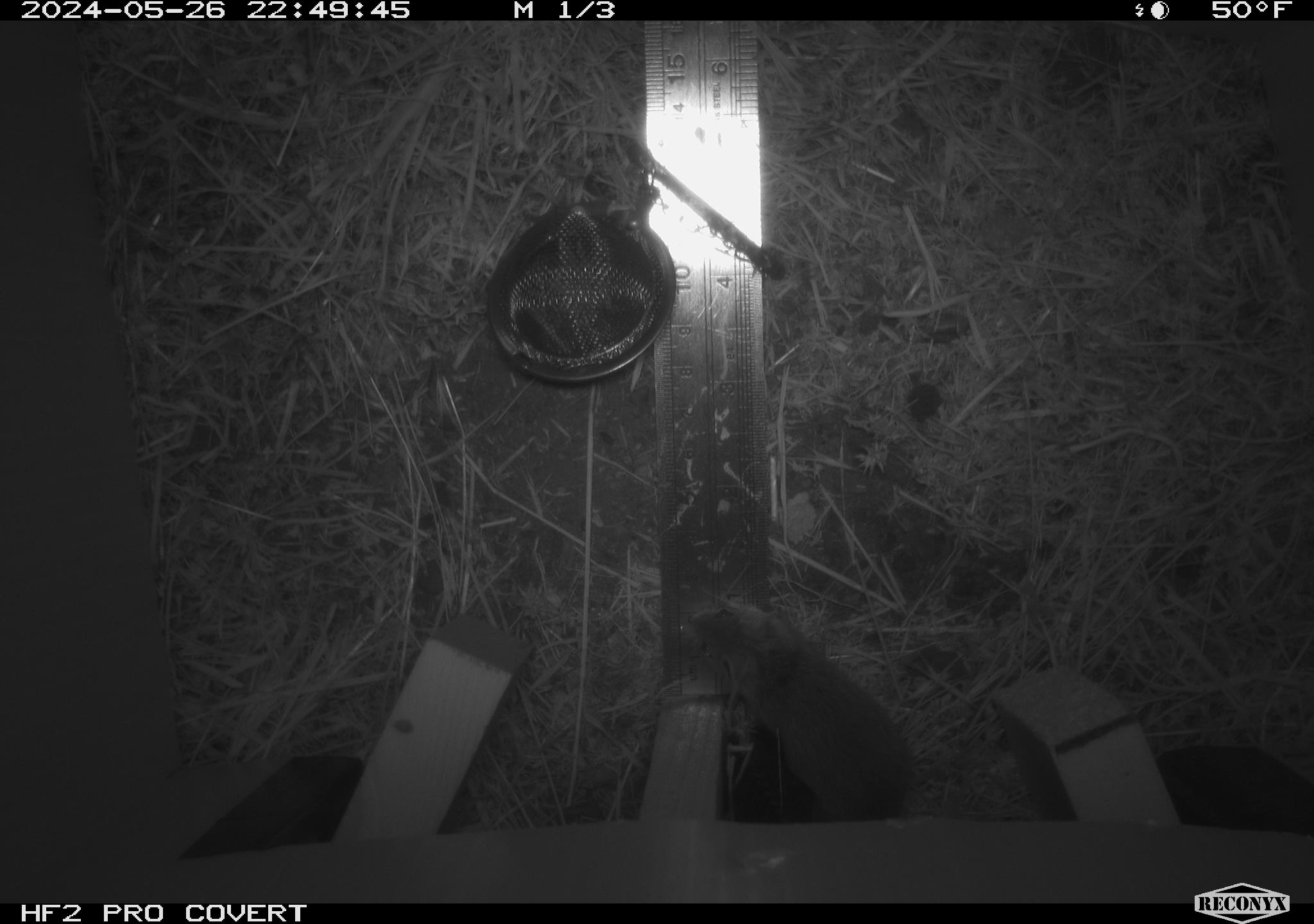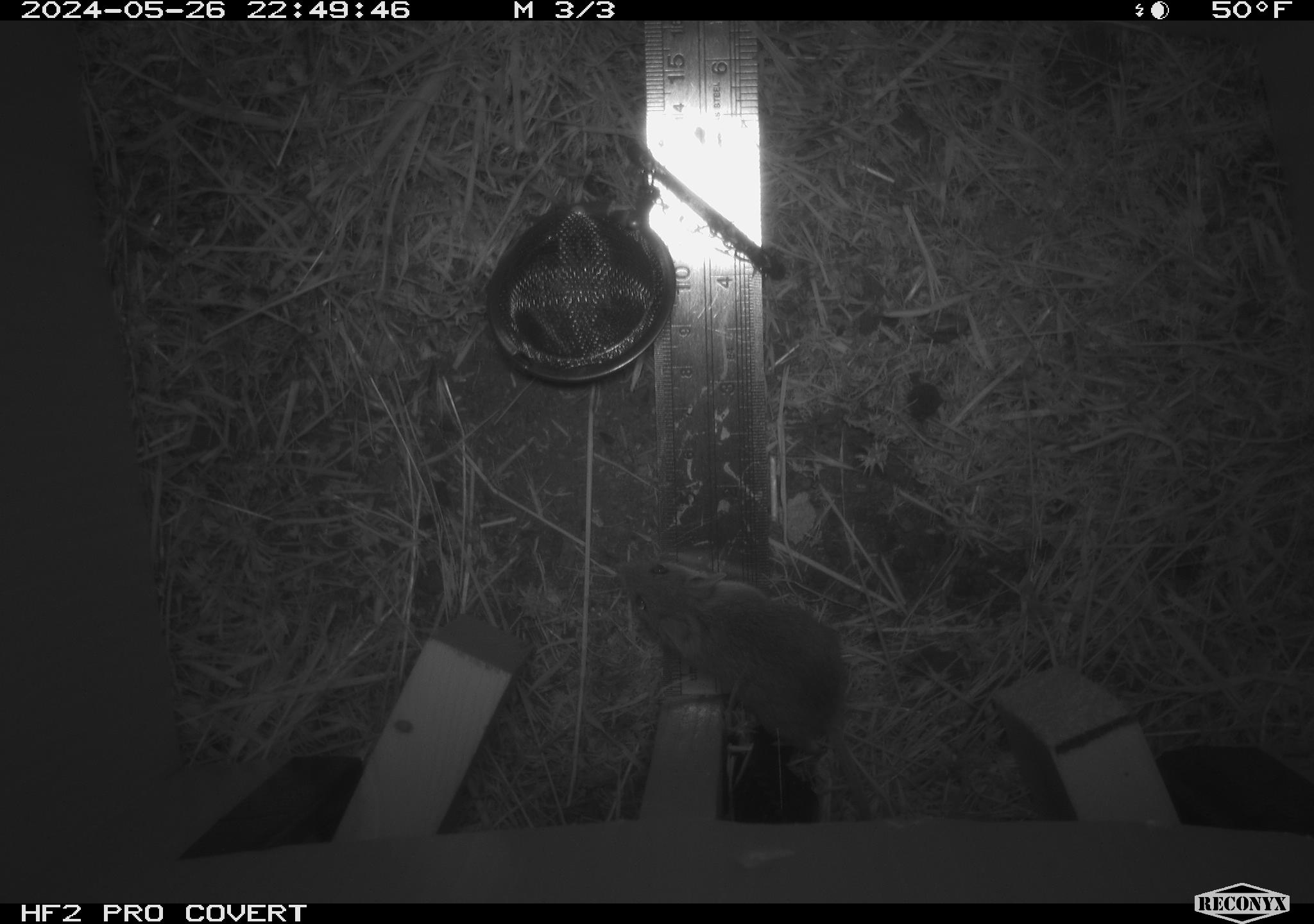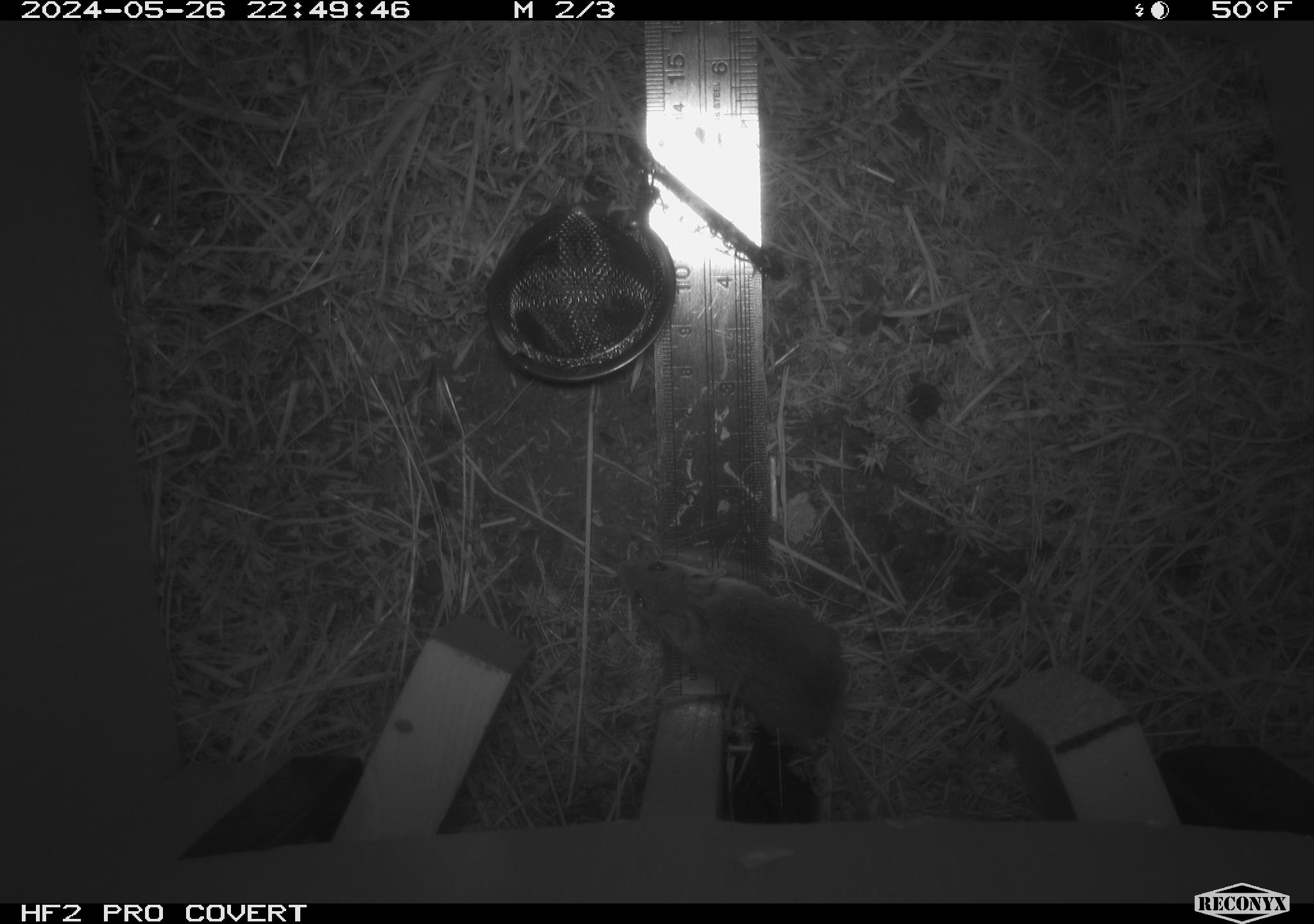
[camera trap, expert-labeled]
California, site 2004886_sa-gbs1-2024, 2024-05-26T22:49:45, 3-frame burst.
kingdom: Animalia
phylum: Chordata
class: Mammalia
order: Rodentia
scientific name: Rodentia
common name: mouse species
Mouse species (Rodentia).